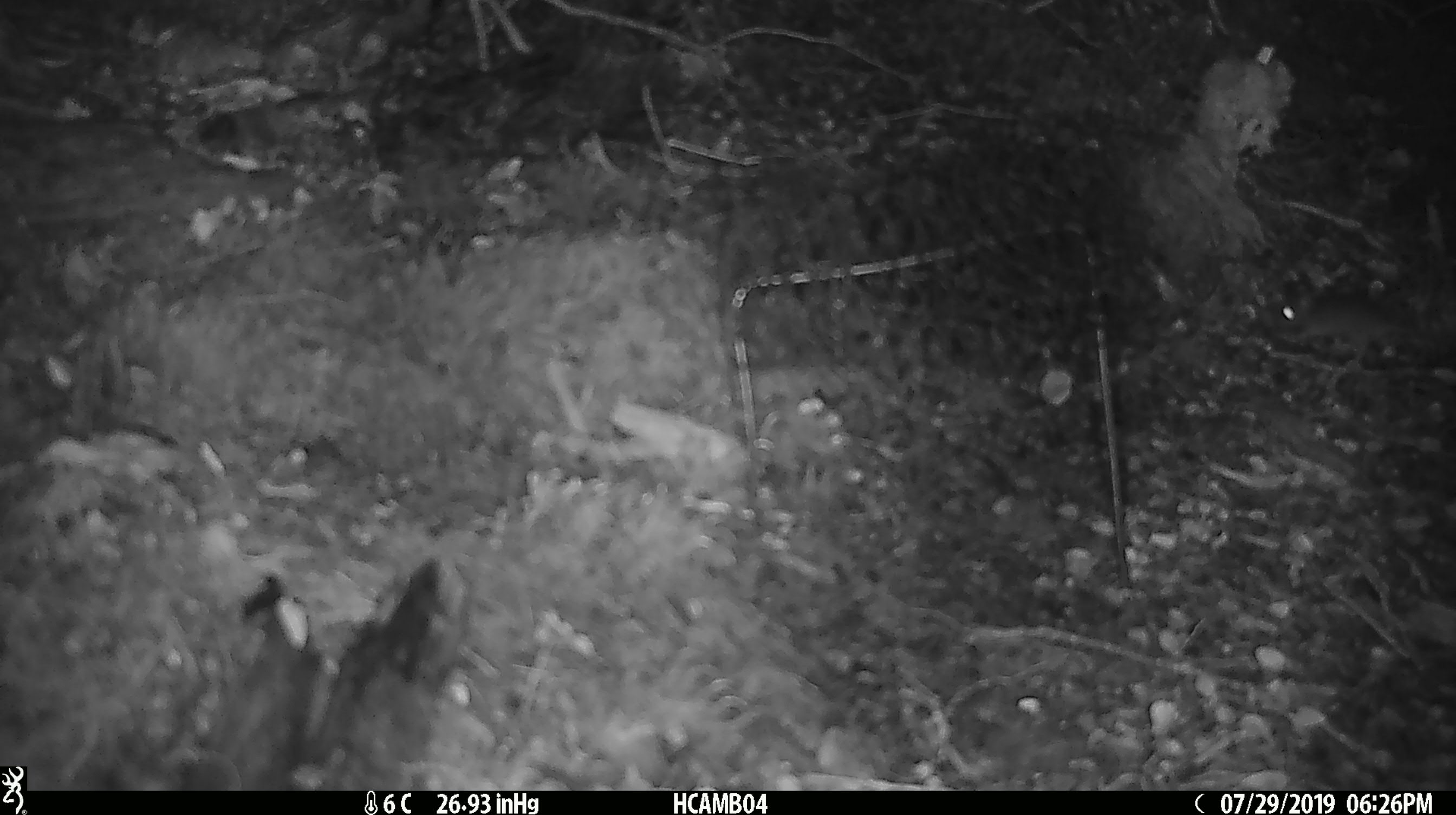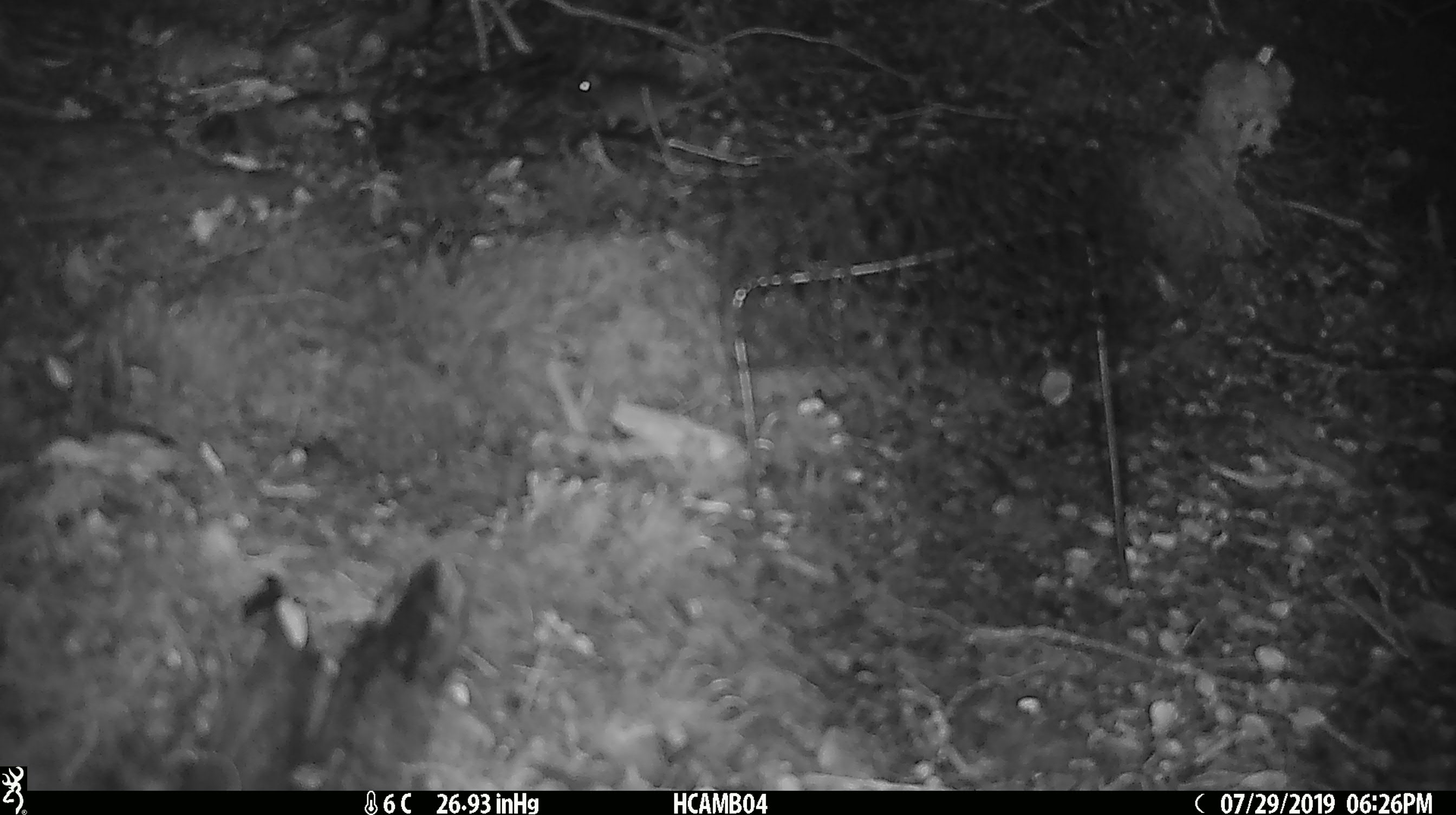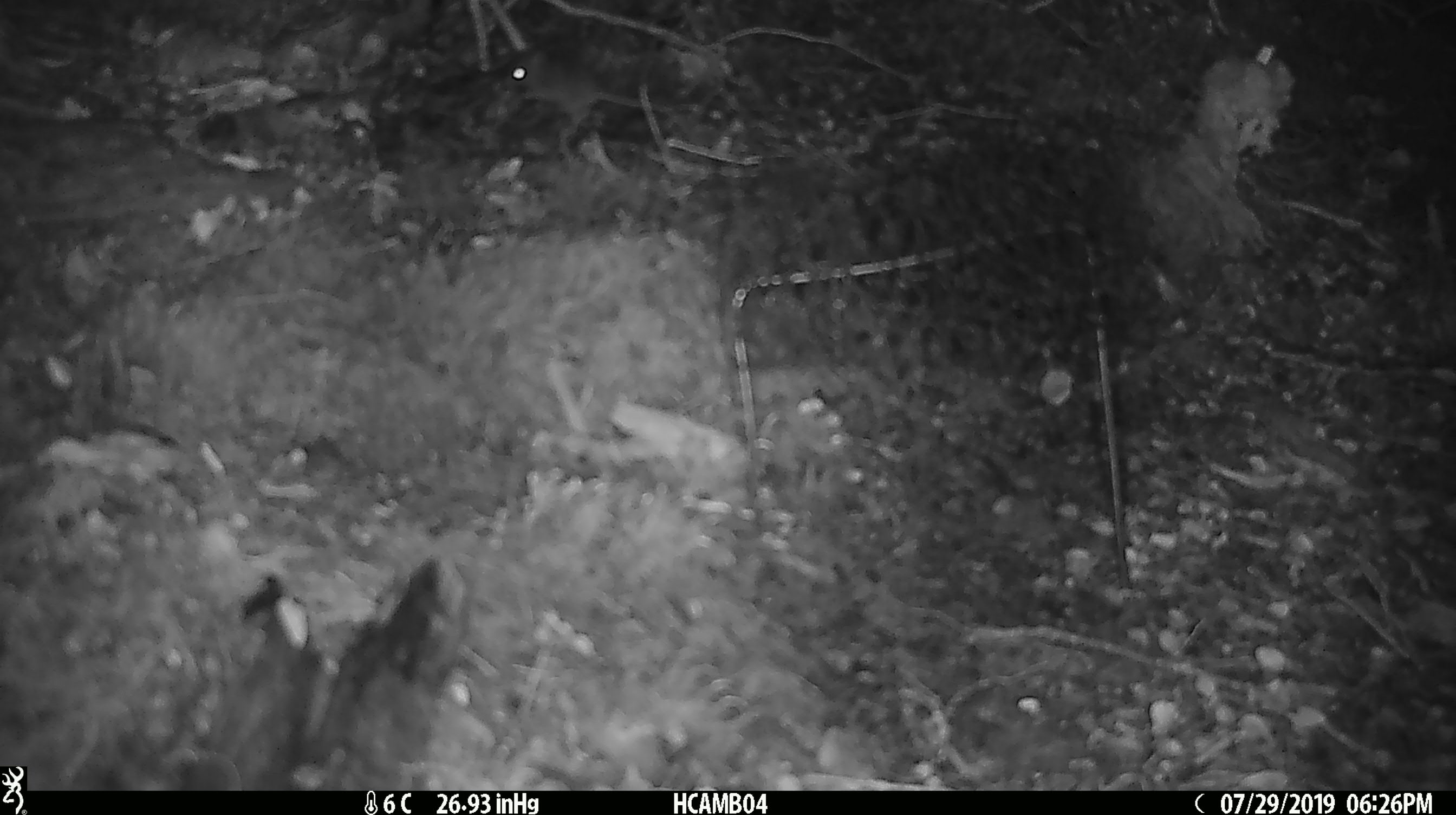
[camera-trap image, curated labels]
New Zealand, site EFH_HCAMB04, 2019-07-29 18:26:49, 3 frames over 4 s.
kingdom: Animalia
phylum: Chordata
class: Mammalia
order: Rodentia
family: Muridae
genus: Mus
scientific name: Mus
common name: mouse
Mouse (Mus).